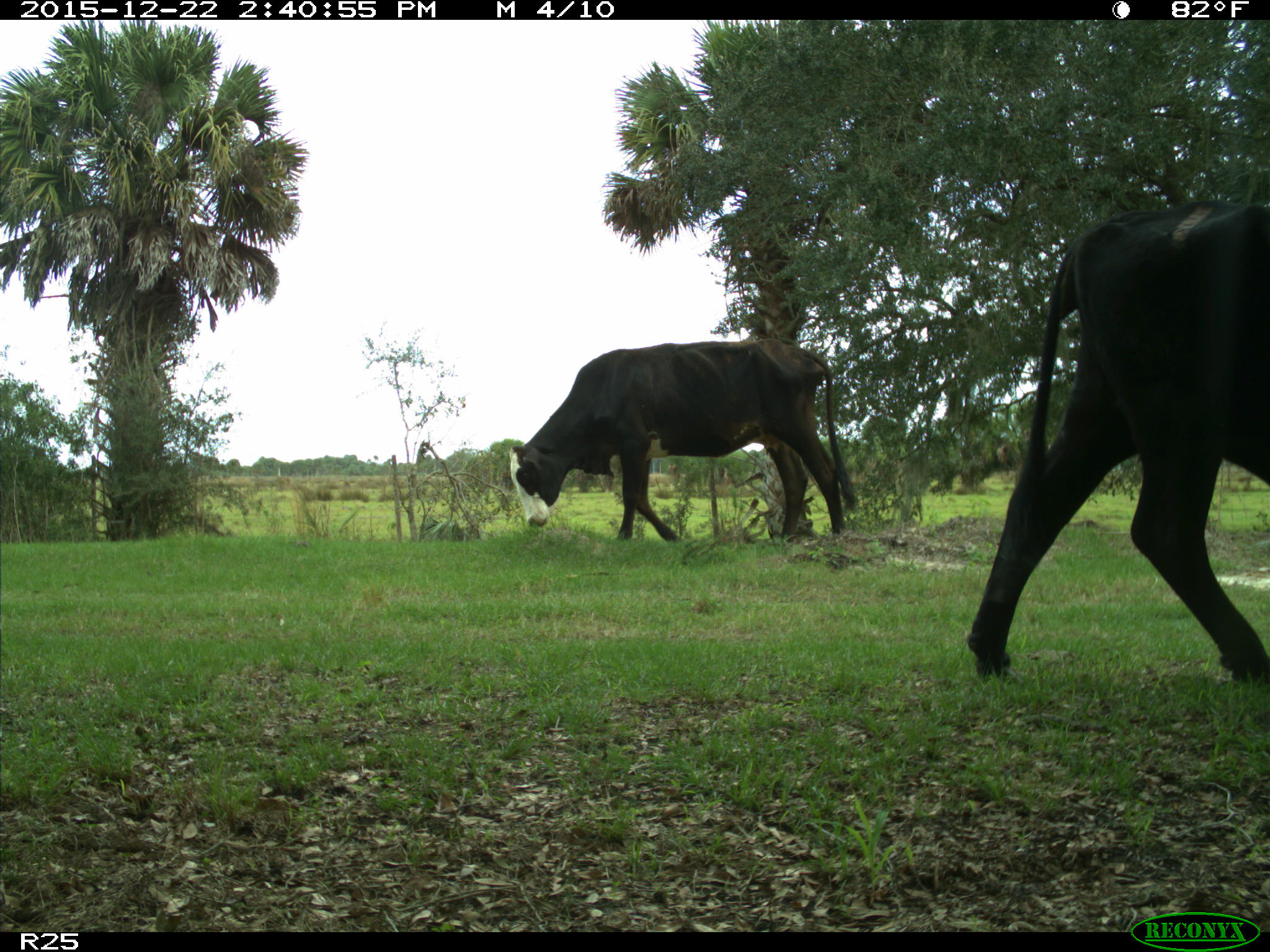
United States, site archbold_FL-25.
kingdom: Animalia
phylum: Chordata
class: Mammalia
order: Artiodactyla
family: Bovidae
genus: Bos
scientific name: Bos taurus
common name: domestic cow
Bos taurus (domestic cow).